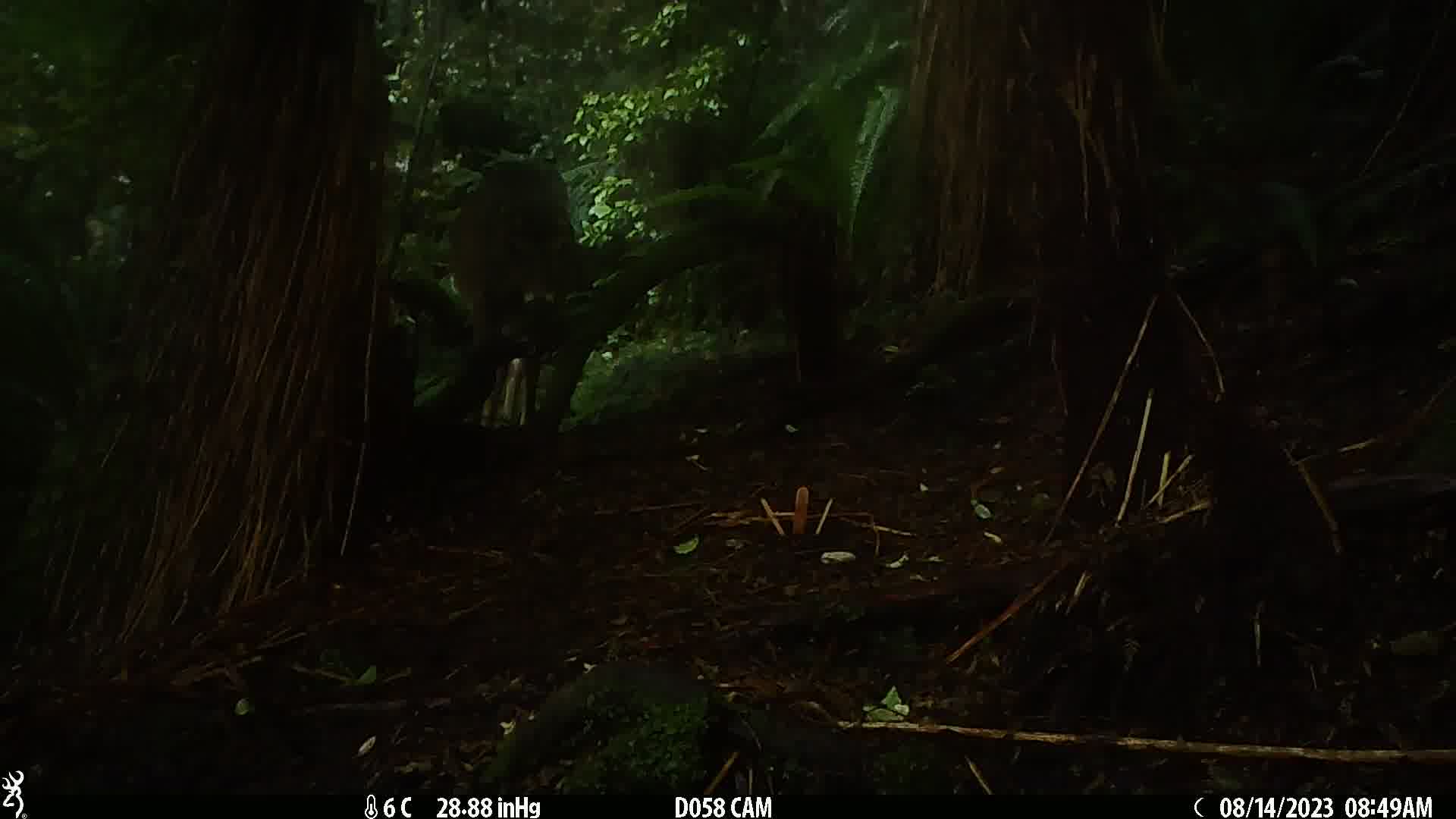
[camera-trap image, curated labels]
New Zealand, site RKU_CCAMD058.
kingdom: Animalia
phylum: Chordata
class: Mammalia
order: Artiodactyla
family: Cervidae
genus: Odocoileus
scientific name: Odocoileus virginianus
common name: white-tailed deer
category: white tailed deer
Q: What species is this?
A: White tailed deer (white-tailed deer) (Odocoileus virginianus).